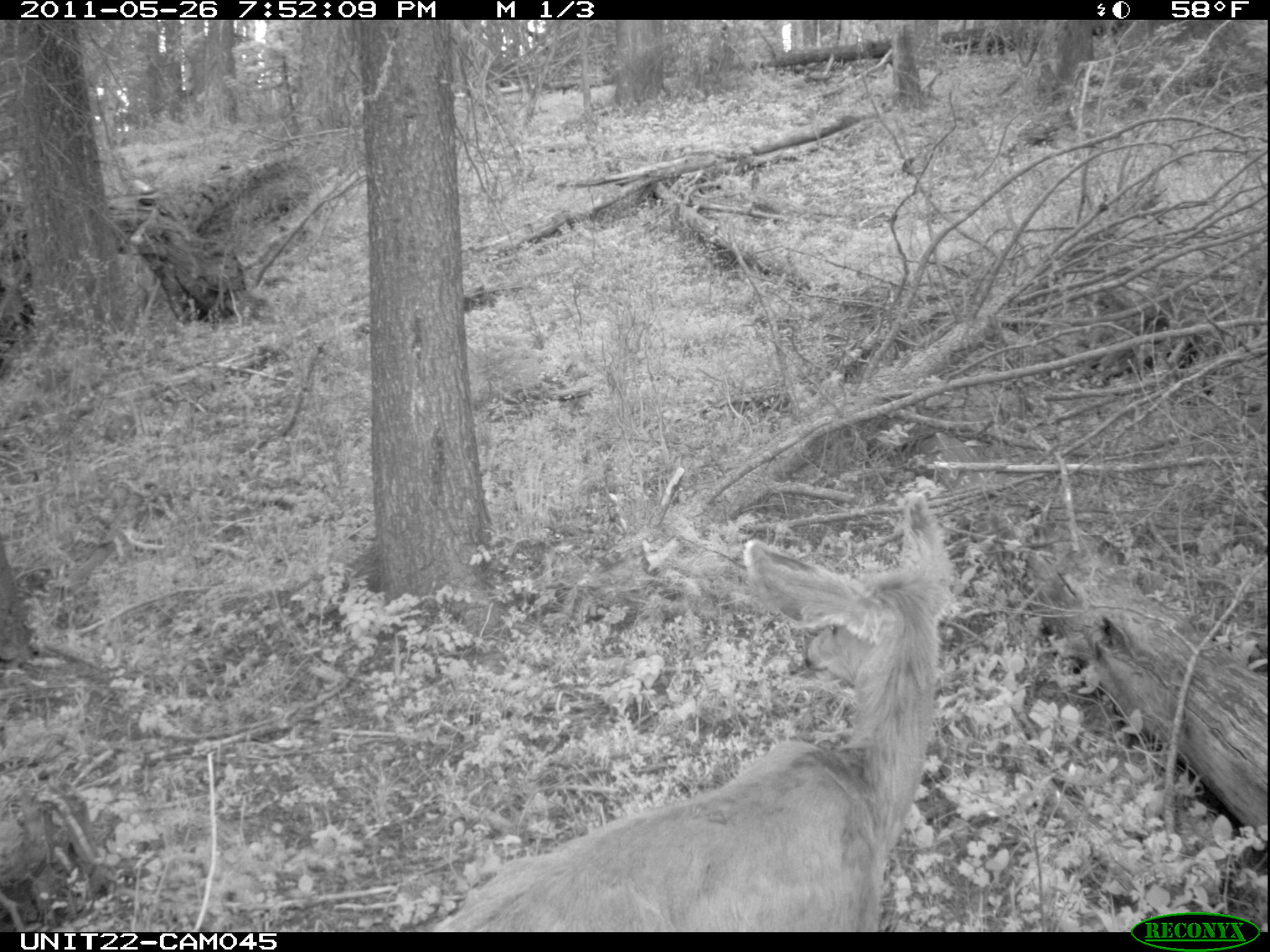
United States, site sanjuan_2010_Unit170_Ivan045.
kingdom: Animalia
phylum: Chordata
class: Mammalia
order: Artiodactyla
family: Cervidae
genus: Odocoileus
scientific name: Odocoileus hemionus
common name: mule deer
Odocoileus hemionus (mule deer).